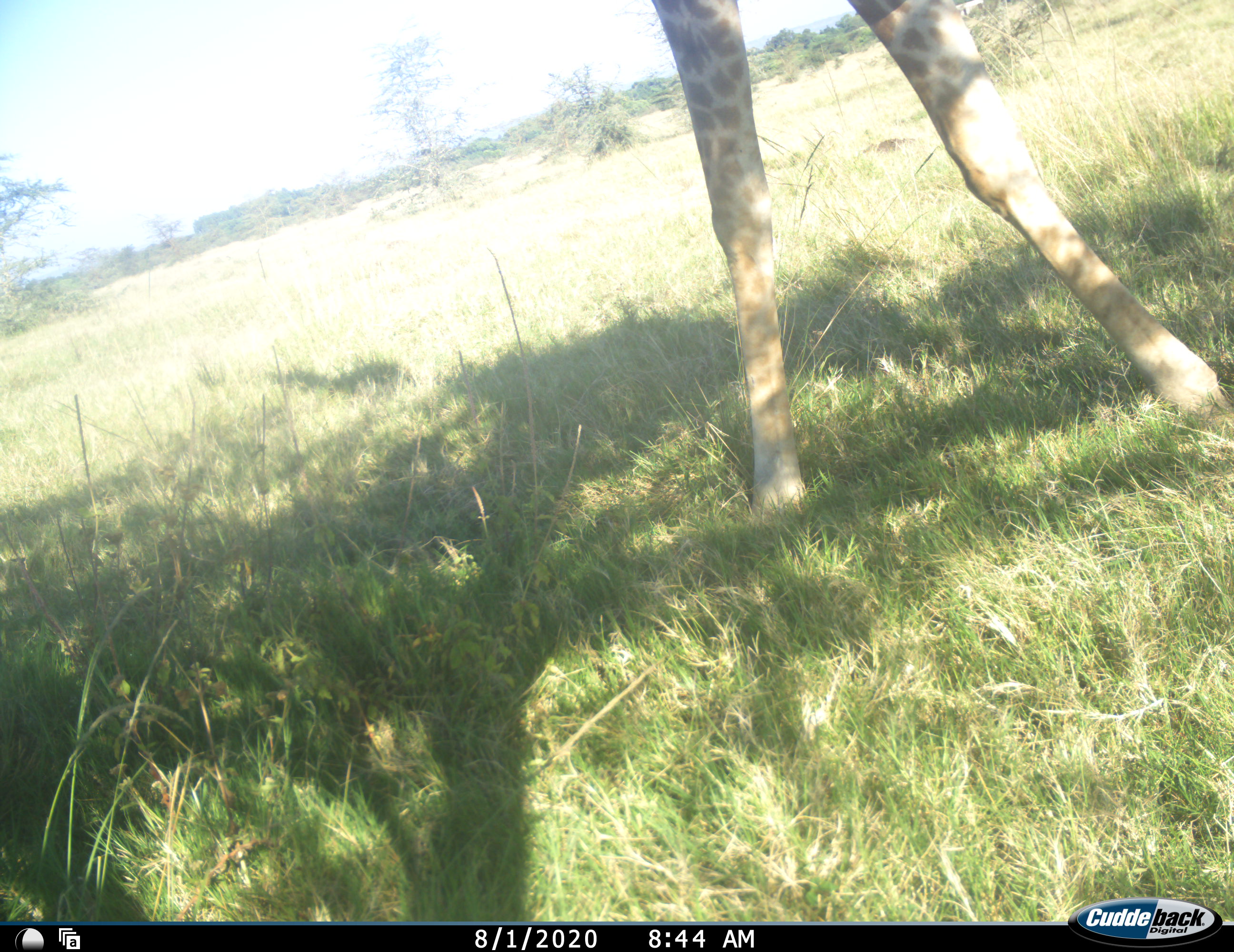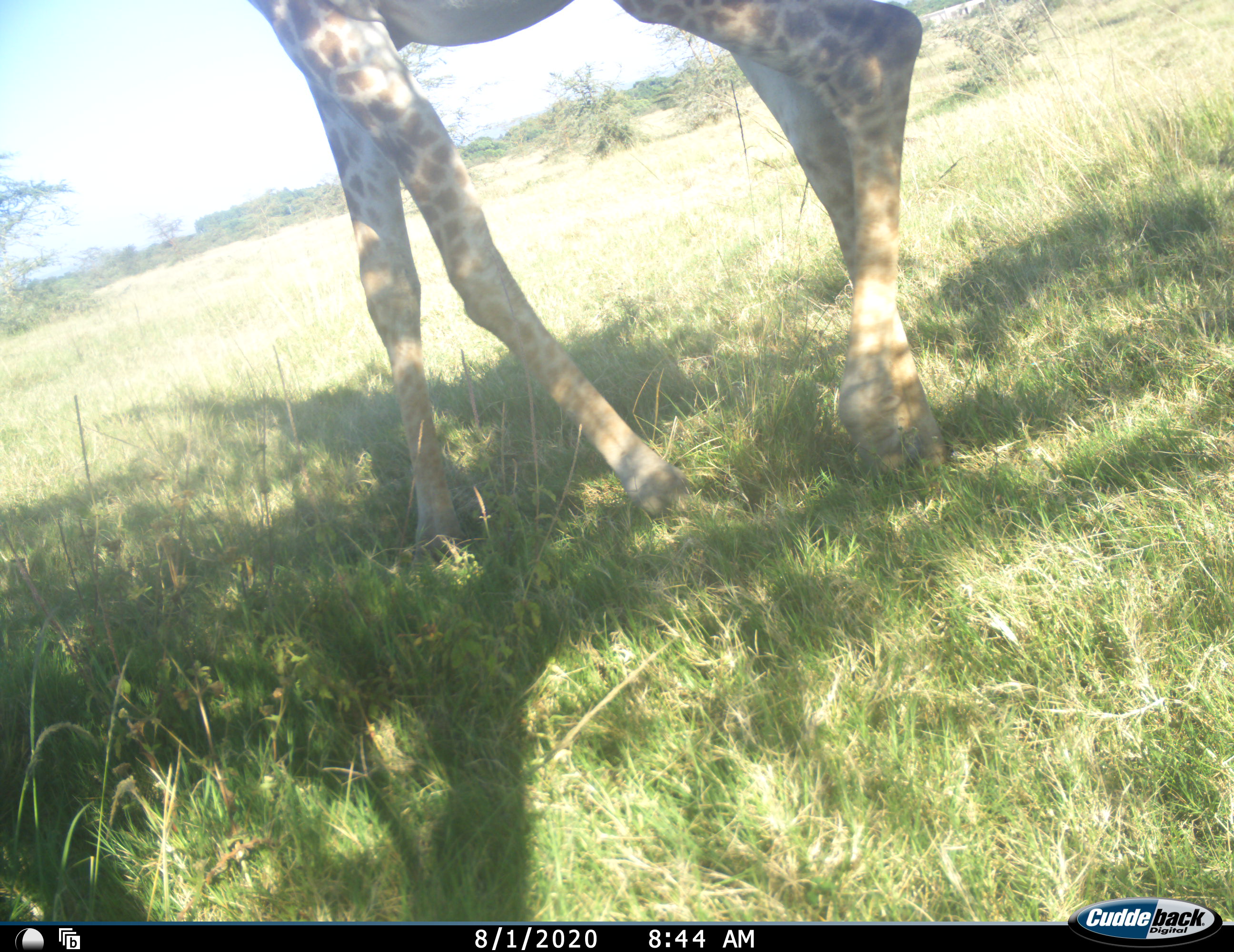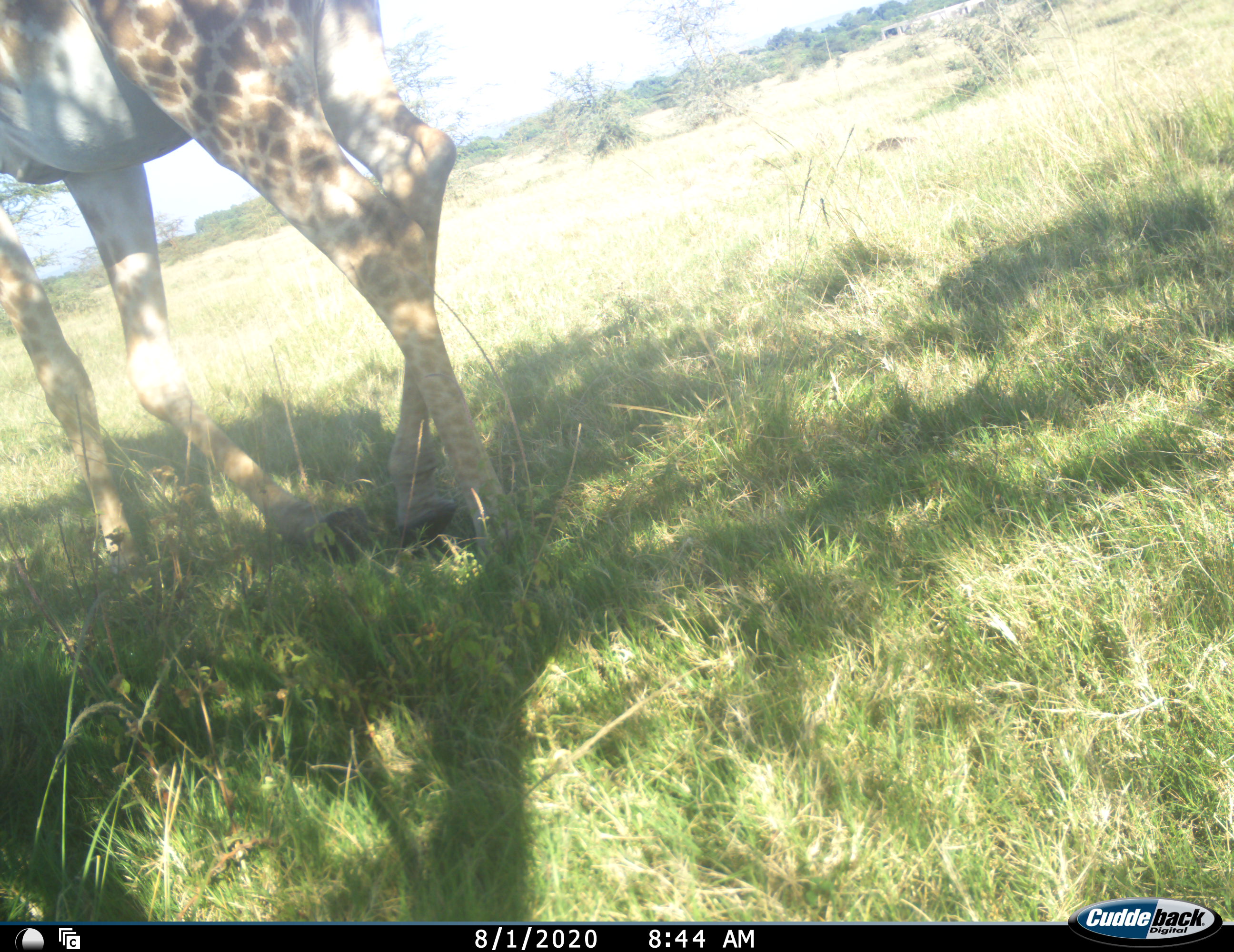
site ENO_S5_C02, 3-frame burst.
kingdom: Animalia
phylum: Chordata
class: Mammalia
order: Artiodactyla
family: Giraffidae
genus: Giraffa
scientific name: Giraffa camelopardalis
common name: giraffe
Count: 1.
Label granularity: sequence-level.